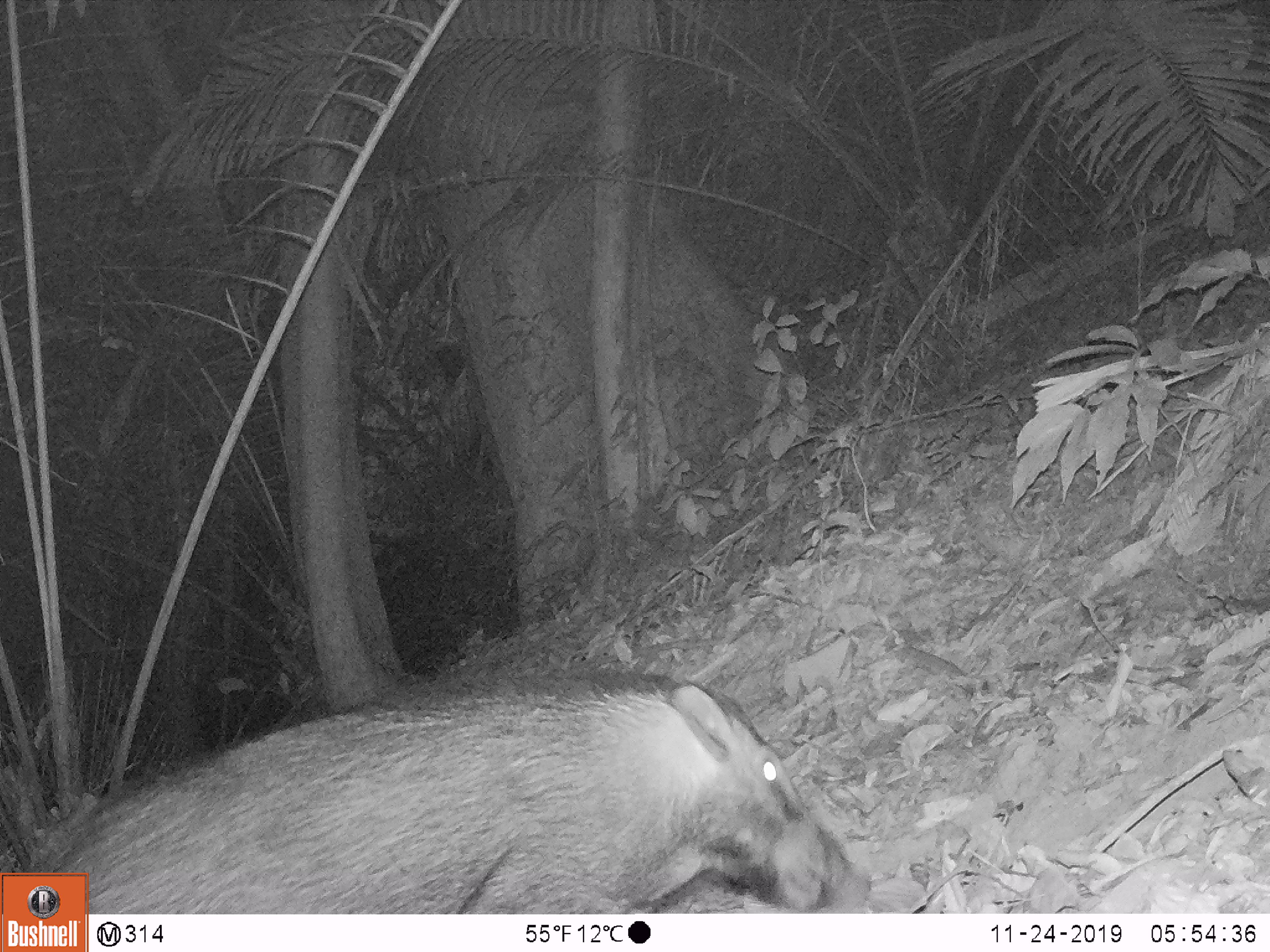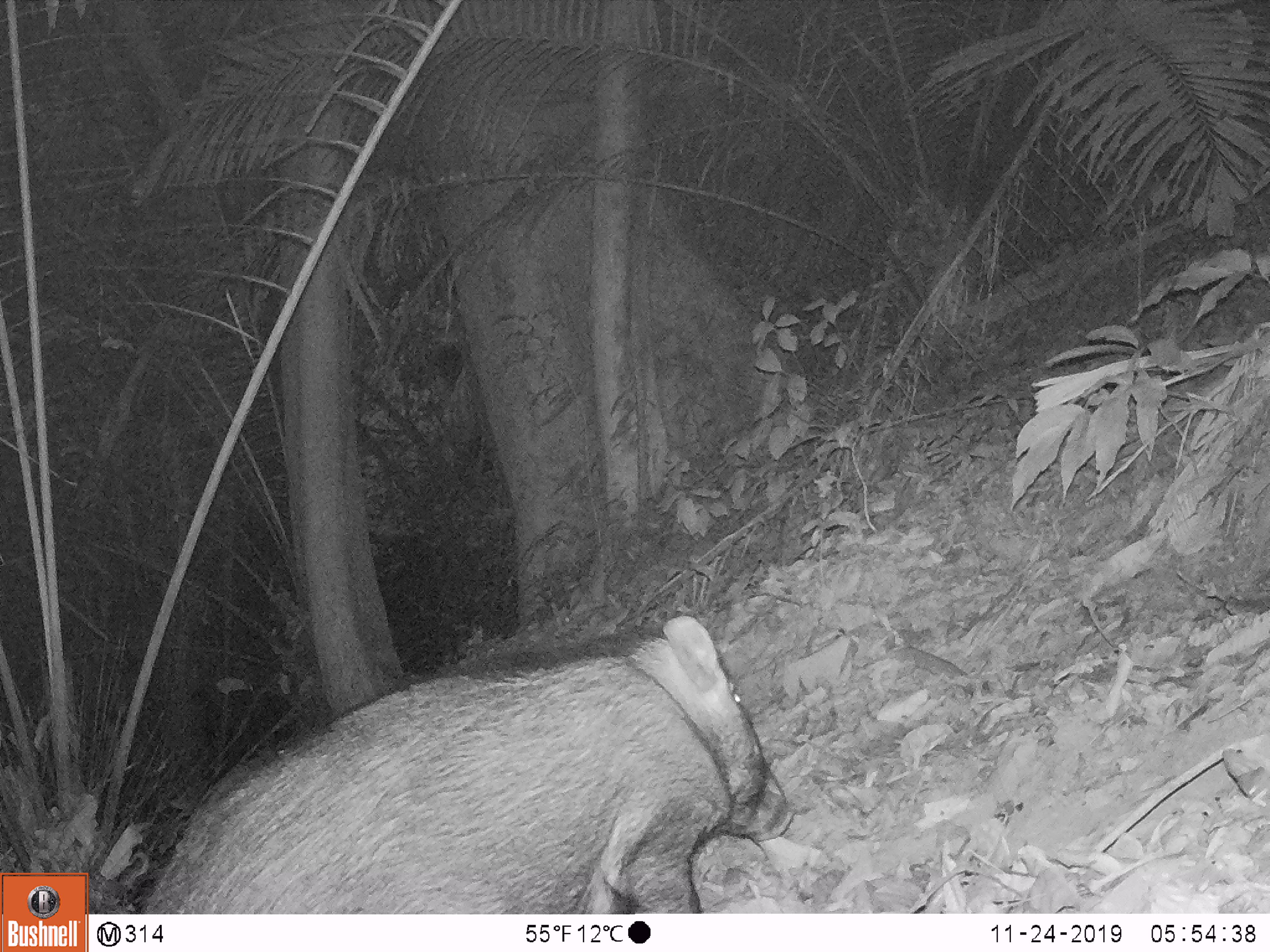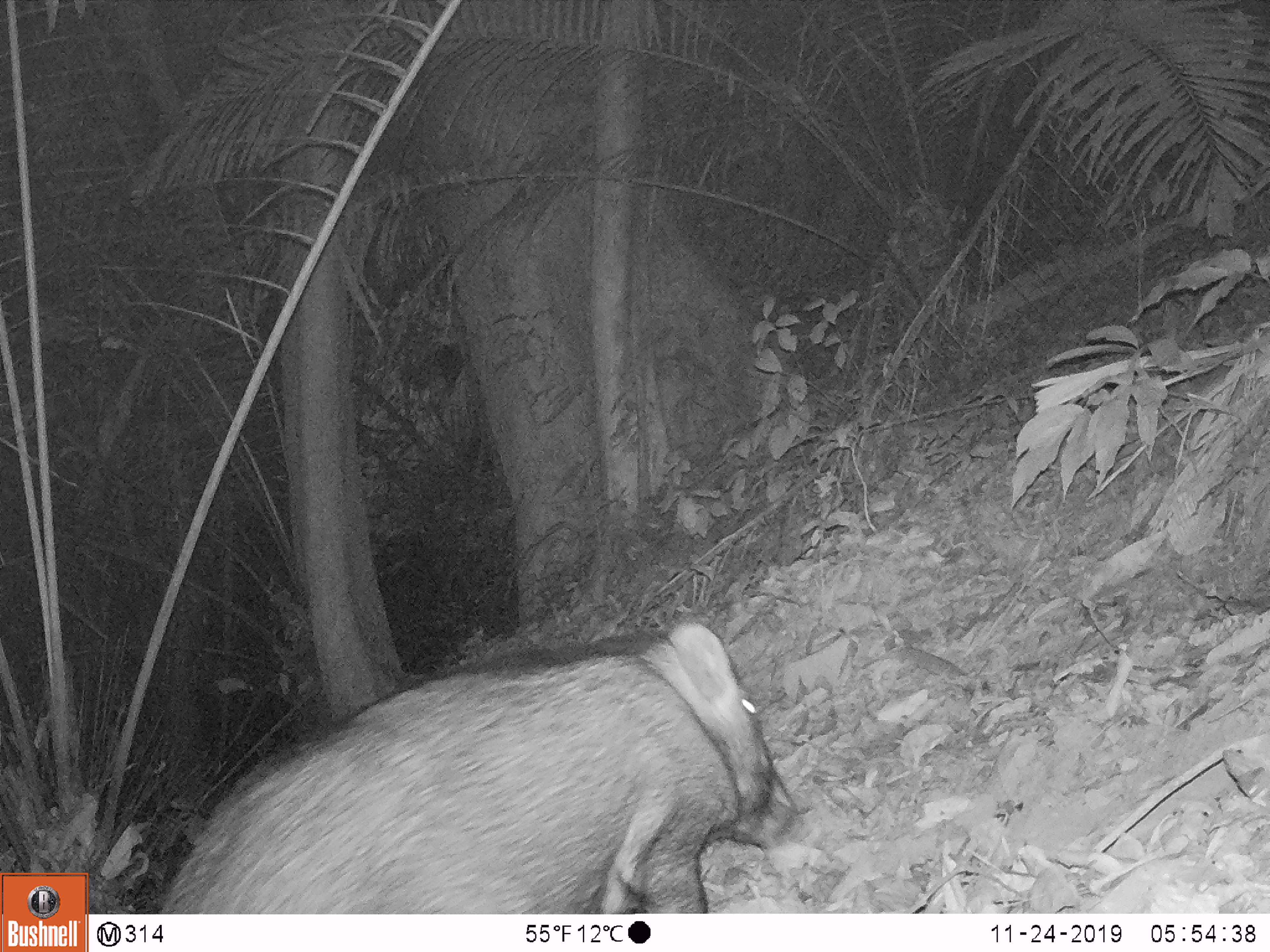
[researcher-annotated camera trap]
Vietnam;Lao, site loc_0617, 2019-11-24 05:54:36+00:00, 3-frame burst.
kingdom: Animalia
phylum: Chordata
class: Mammalia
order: Artiodactyla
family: Suidae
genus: Sus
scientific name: Sus scrofa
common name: eurasian wild pig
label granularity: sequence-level